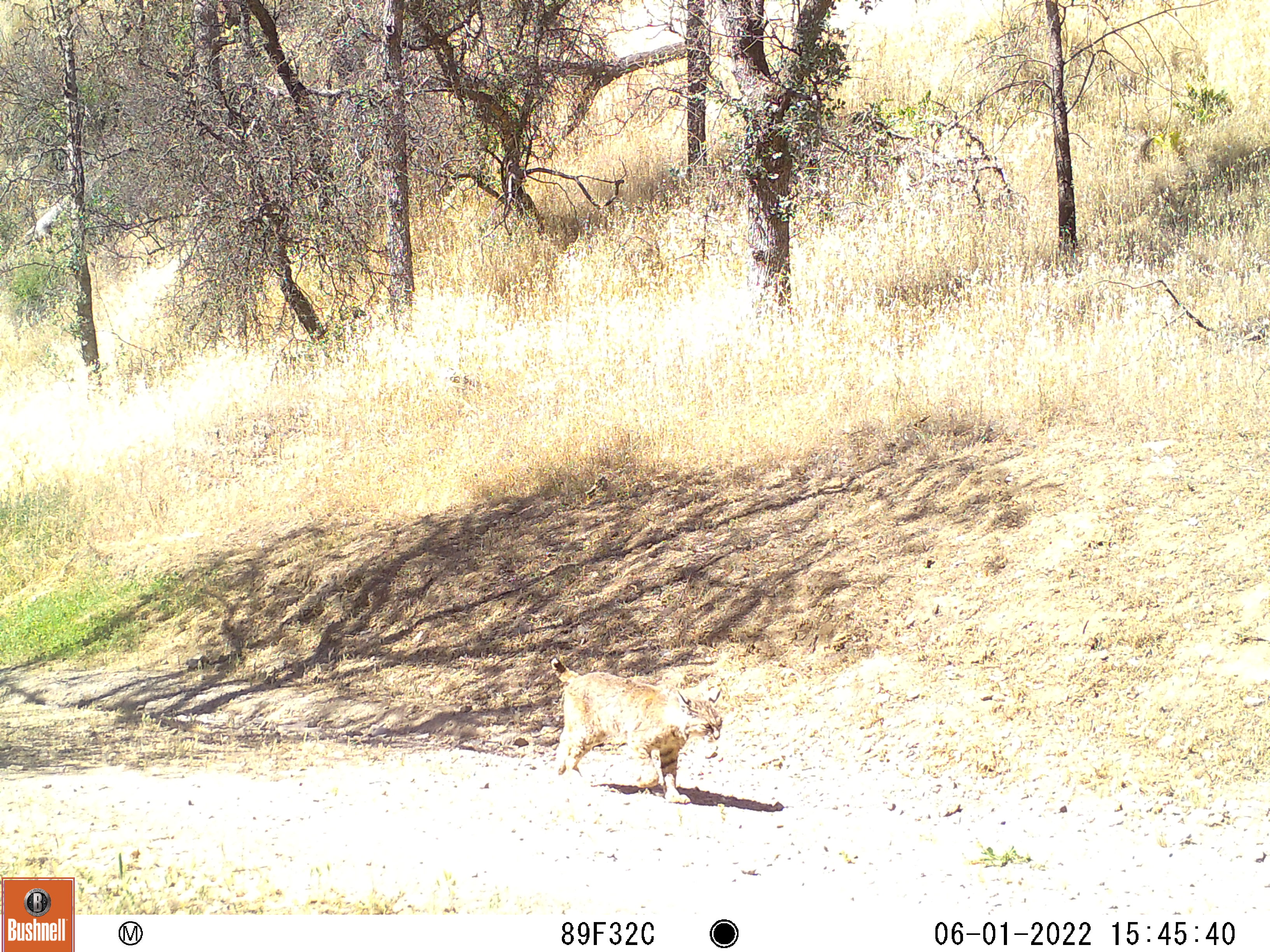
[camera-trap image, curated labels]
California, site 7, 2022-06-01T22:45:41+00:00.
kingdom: Animalia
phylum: Chordata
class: Mammalia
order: Carnivora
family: Felidae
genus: Lynx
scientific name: Lynx rufus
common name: bobcat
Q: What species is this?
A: Bobcat (Lynx rufus).